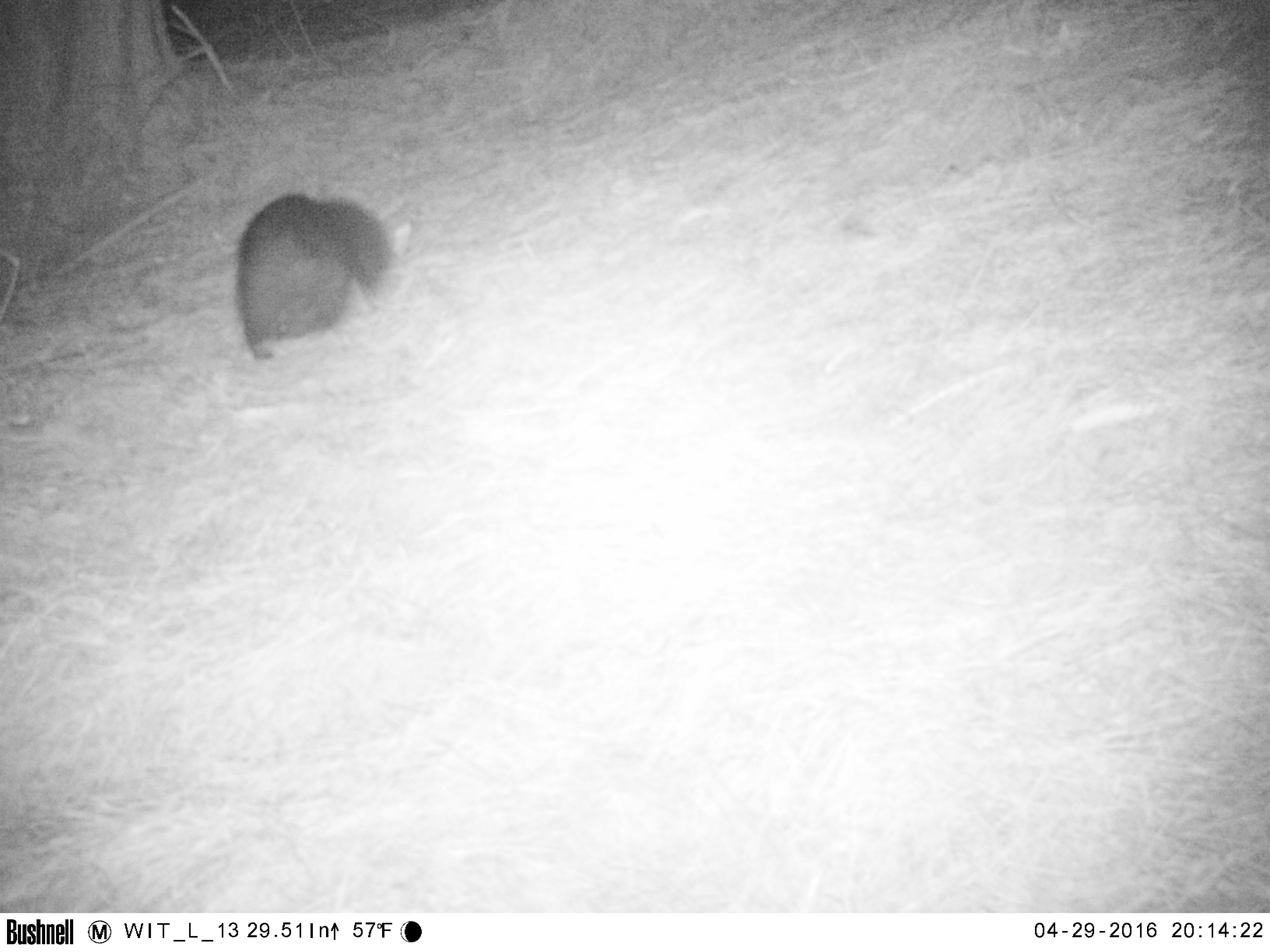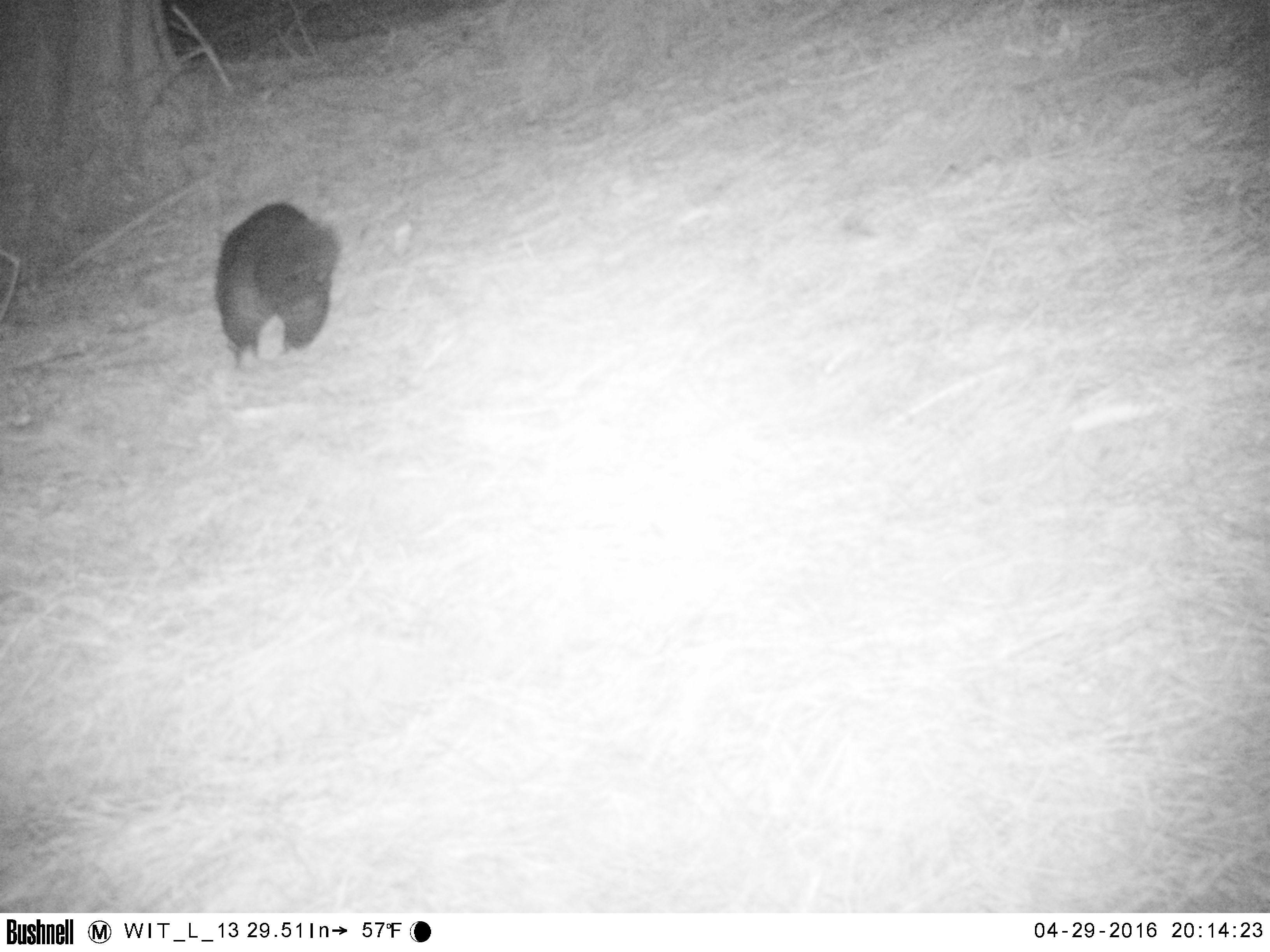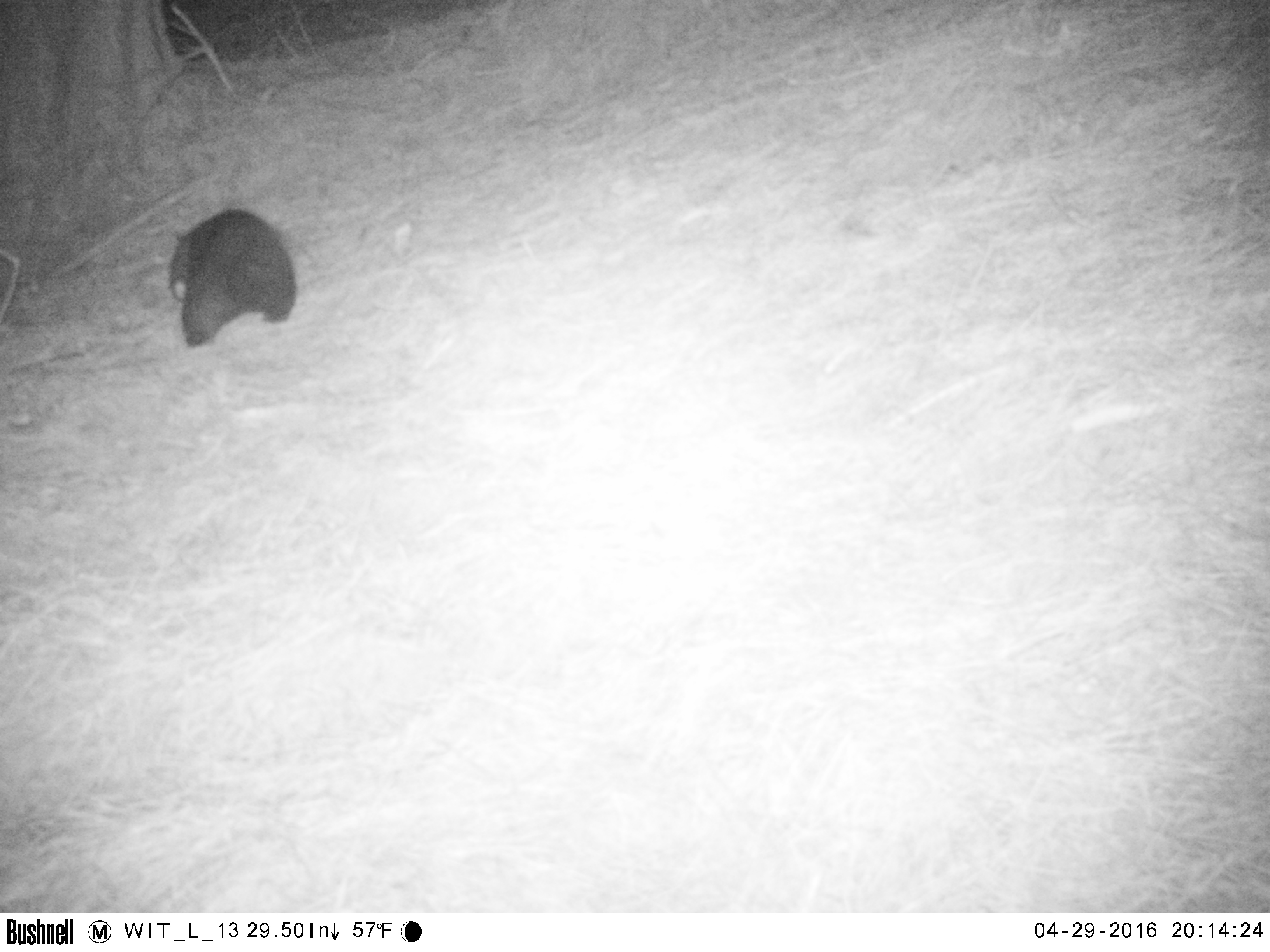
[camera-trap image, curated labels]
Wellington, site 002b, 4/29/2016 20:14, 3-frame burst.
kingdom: Animalia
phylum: Chordata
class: Mammalia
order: Didelphimorphia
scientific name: Didelphimorphia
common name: possum